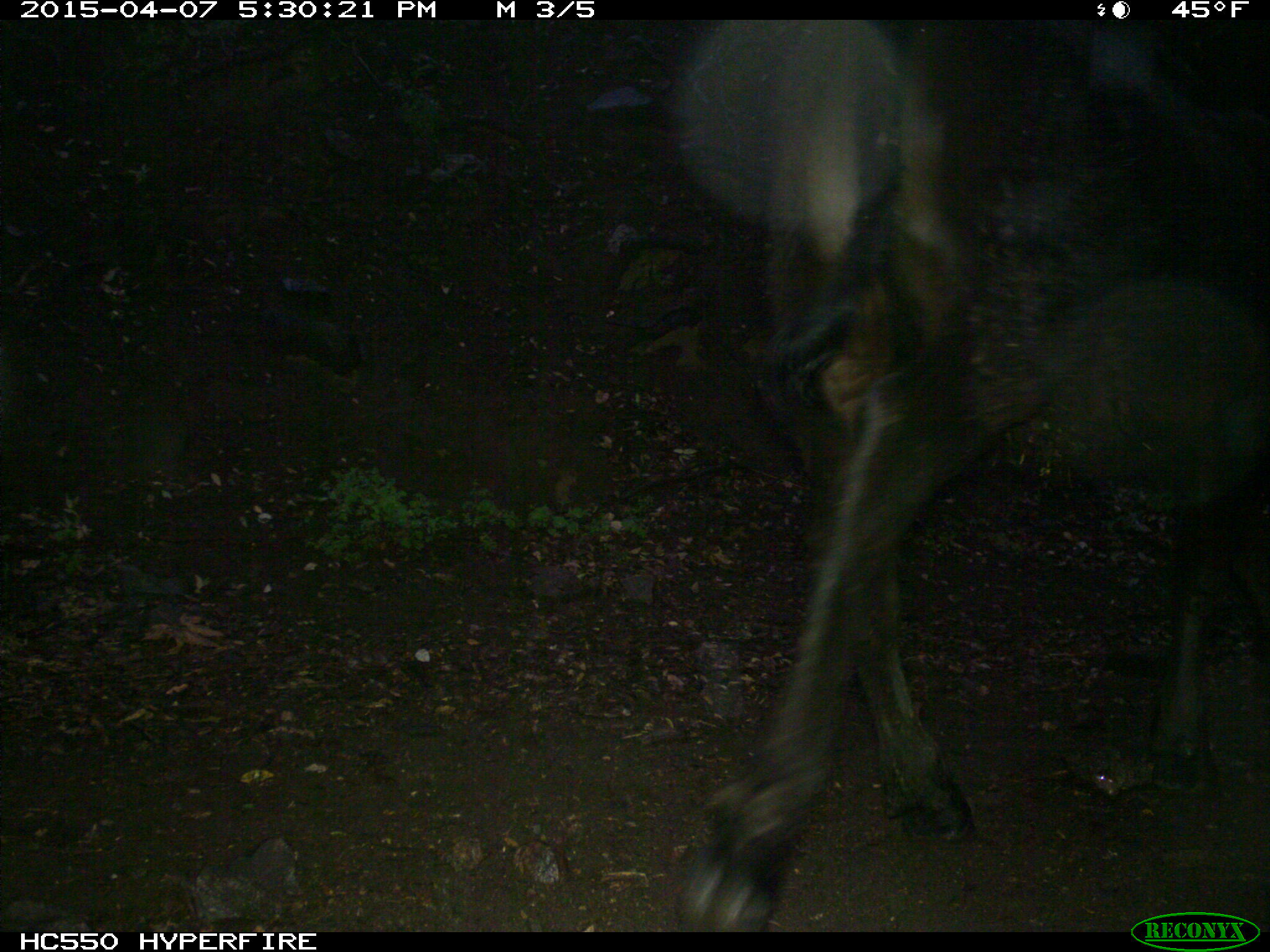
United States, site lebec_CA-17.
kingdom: Animalia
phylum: Chordata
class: Mammalia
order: Artiodactyla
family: Bovidae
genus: Bos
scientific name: Bos taurus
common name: domestic cow